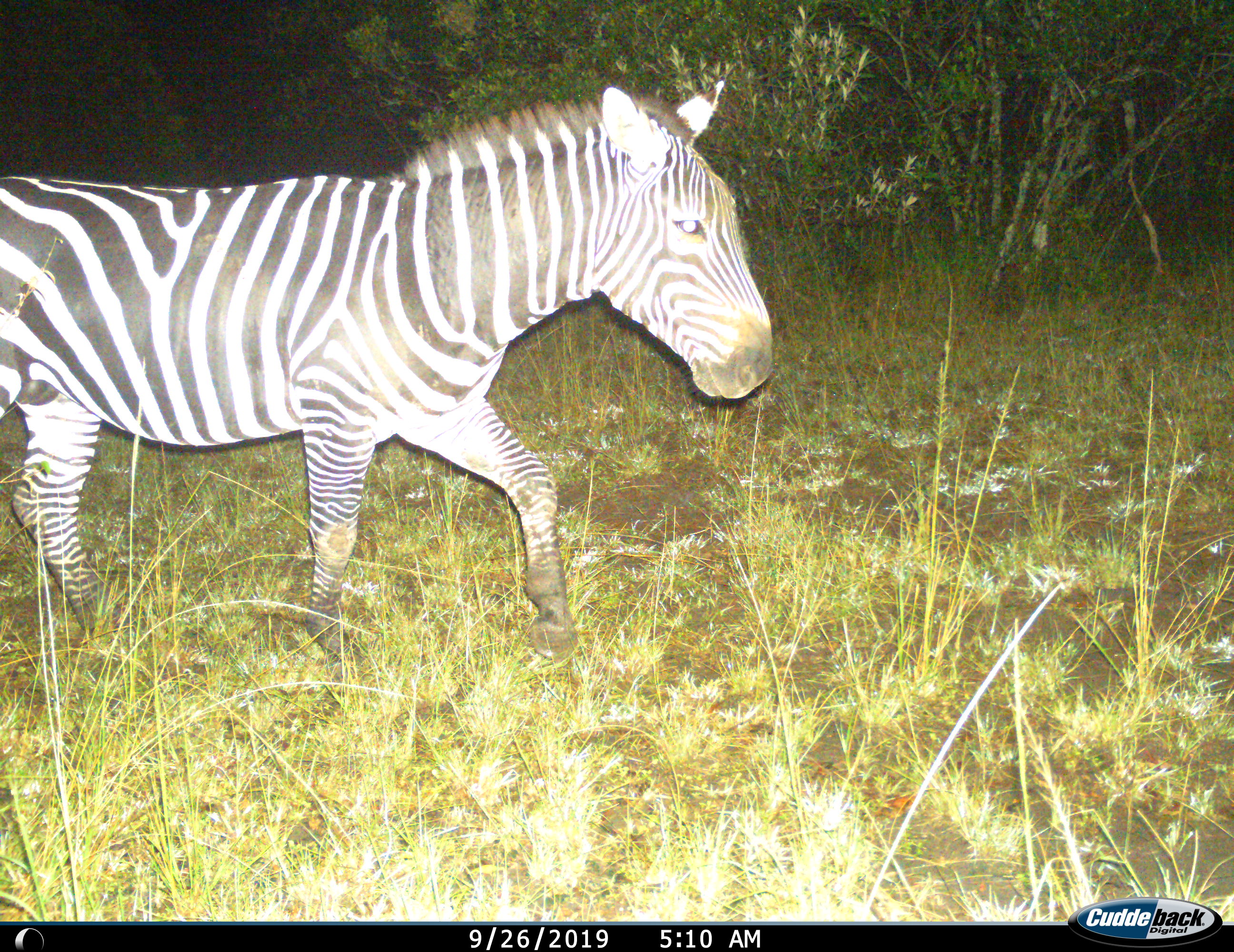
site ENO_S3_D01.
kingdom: Animalia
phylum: Chordata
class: Mammalia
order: Perissodactyla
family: Equidae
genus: Equus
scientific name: Equus quagga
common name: plains zebra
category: zebraplains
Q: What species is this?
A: Zebraplains (plains zebra) (Equus quagga).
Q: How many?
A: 1.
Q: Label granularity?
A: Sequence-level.